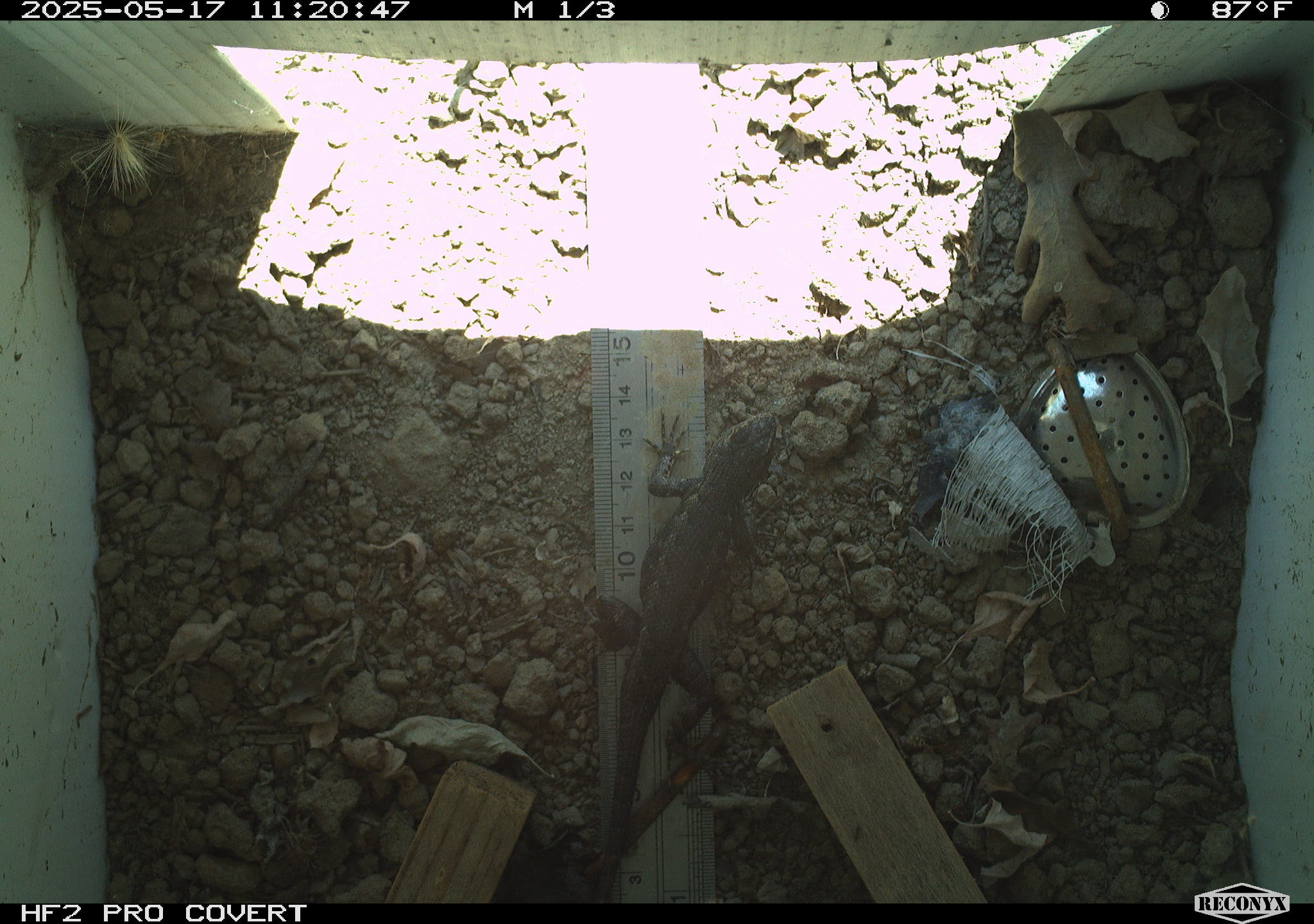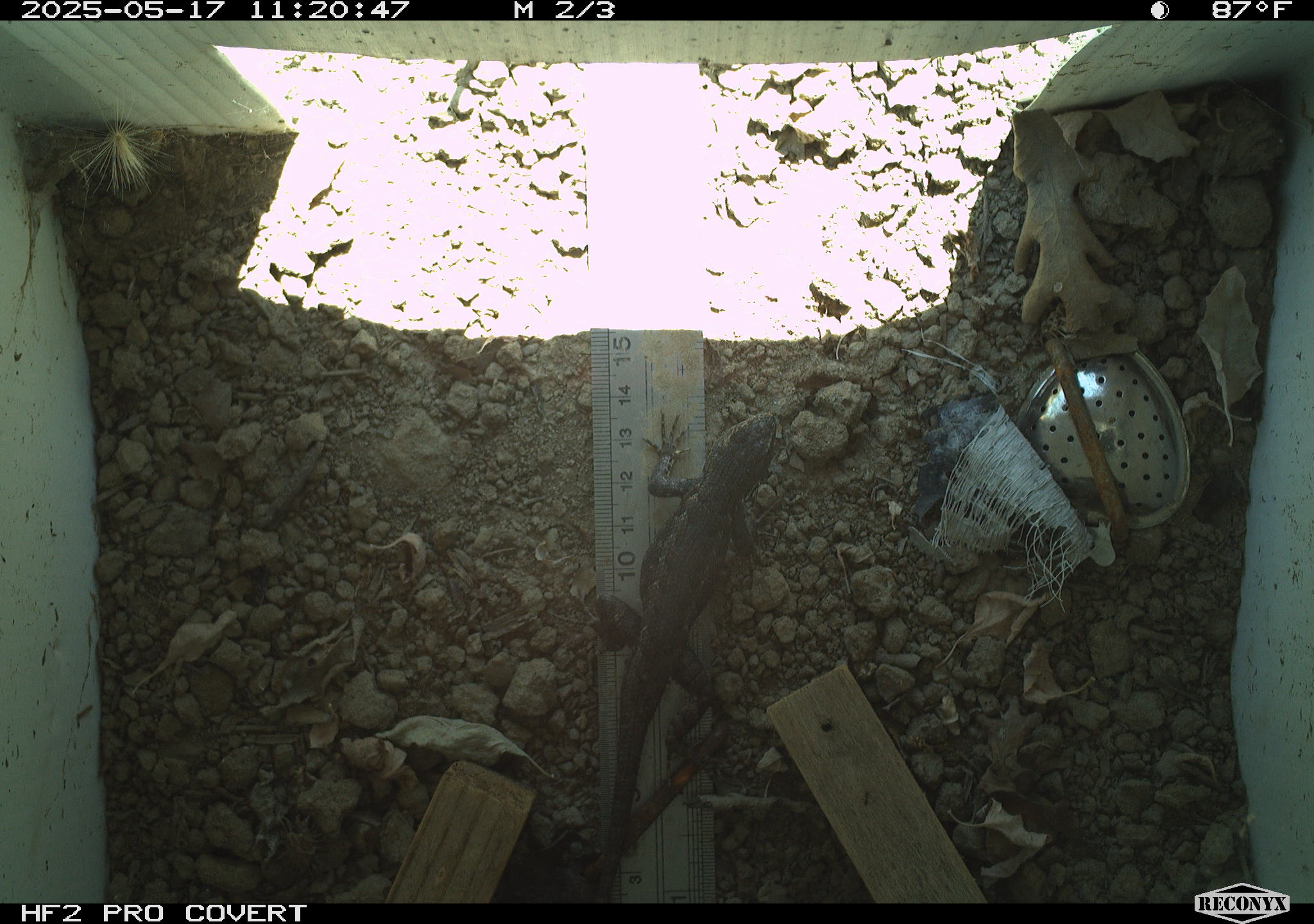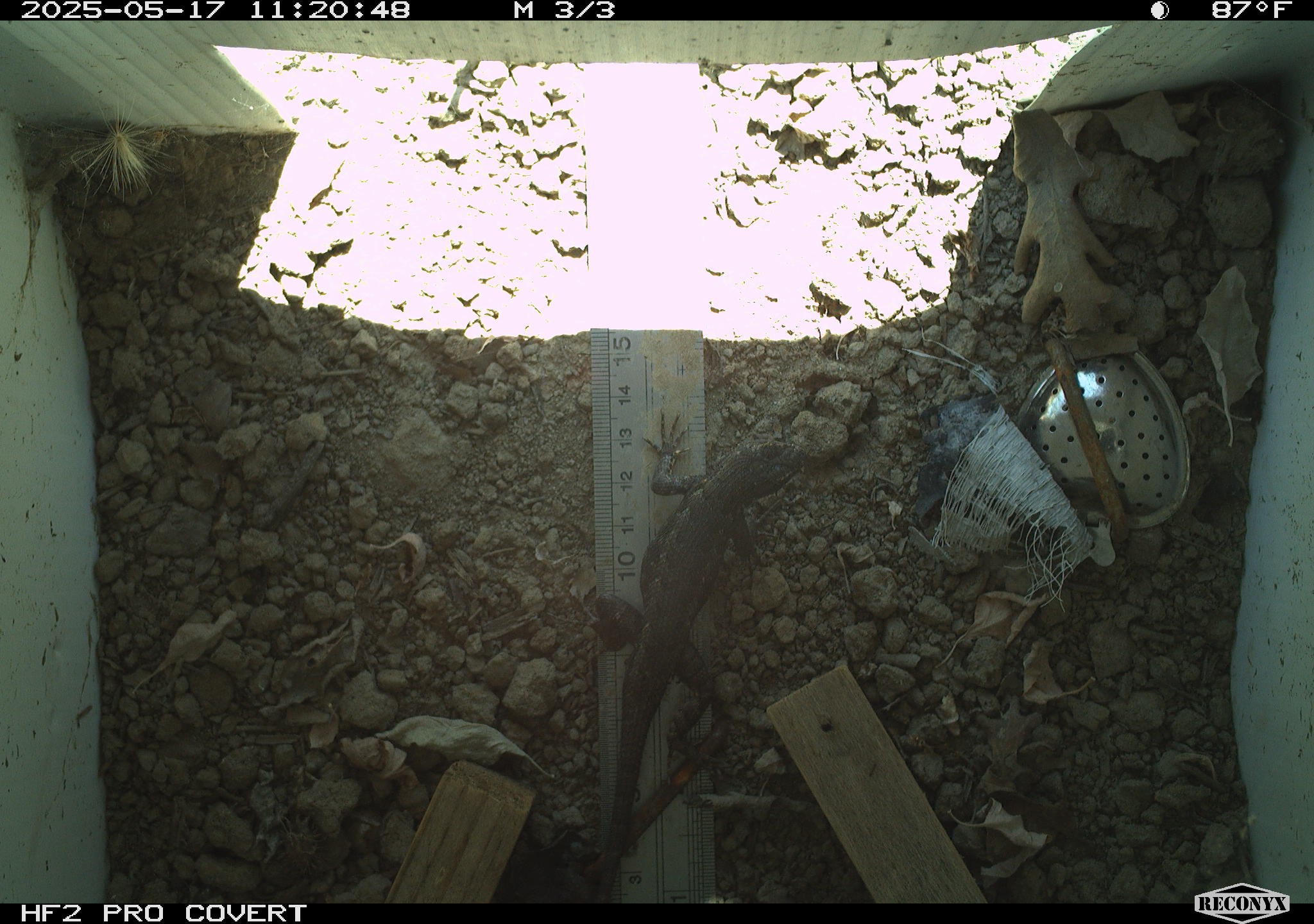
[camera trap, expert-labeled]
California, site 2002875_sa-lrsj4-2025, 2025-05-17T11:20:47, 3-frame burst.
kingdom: Animalia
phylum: Chordata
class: Reptilia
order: Squamata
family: Phrynosomatidae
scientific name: Phrynosomatidae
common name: north american spiny lizards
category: sceloporus/uta species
Sceloporus/uta species (north american spiny lizards) (Phrynosomatidae).